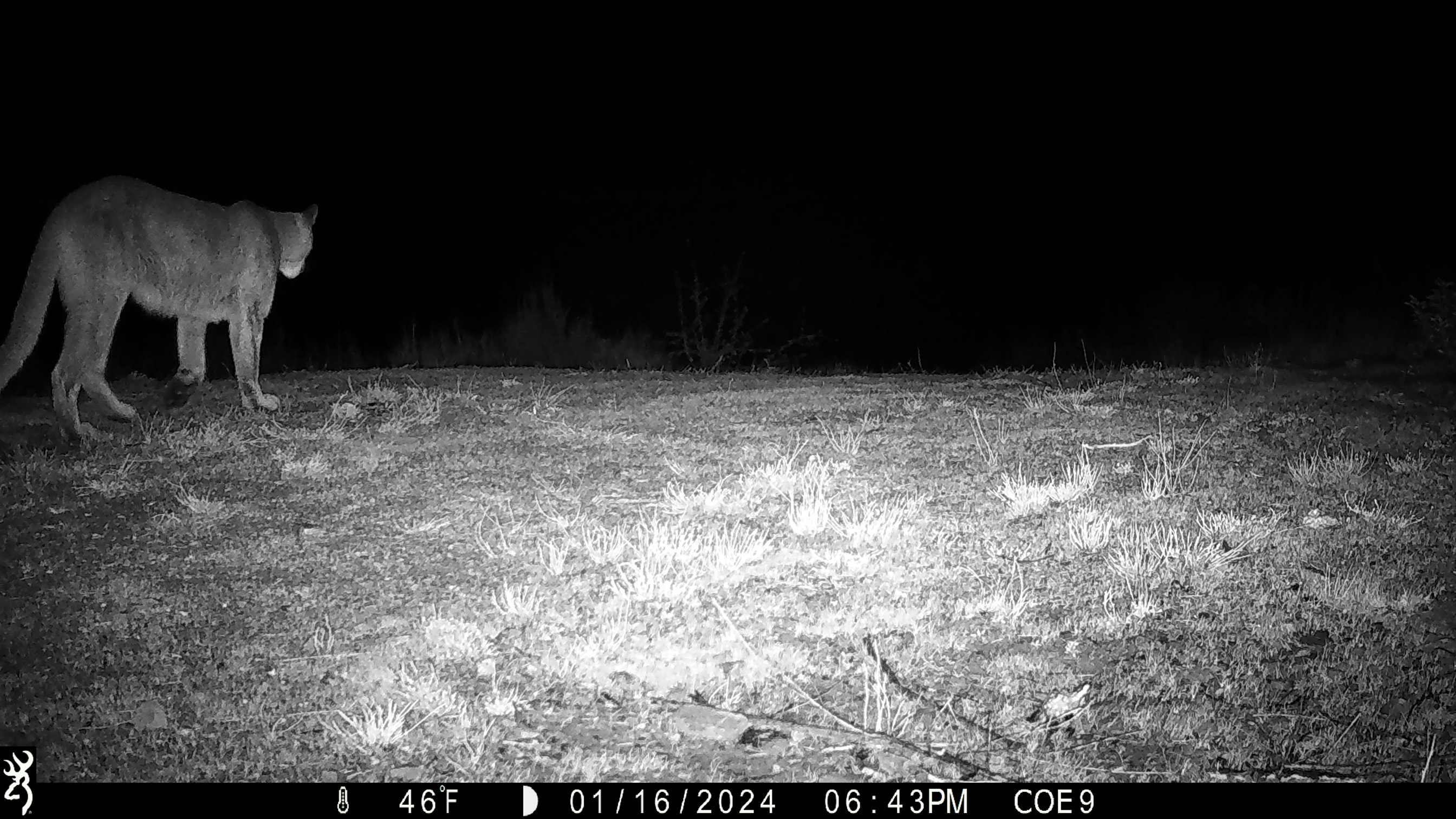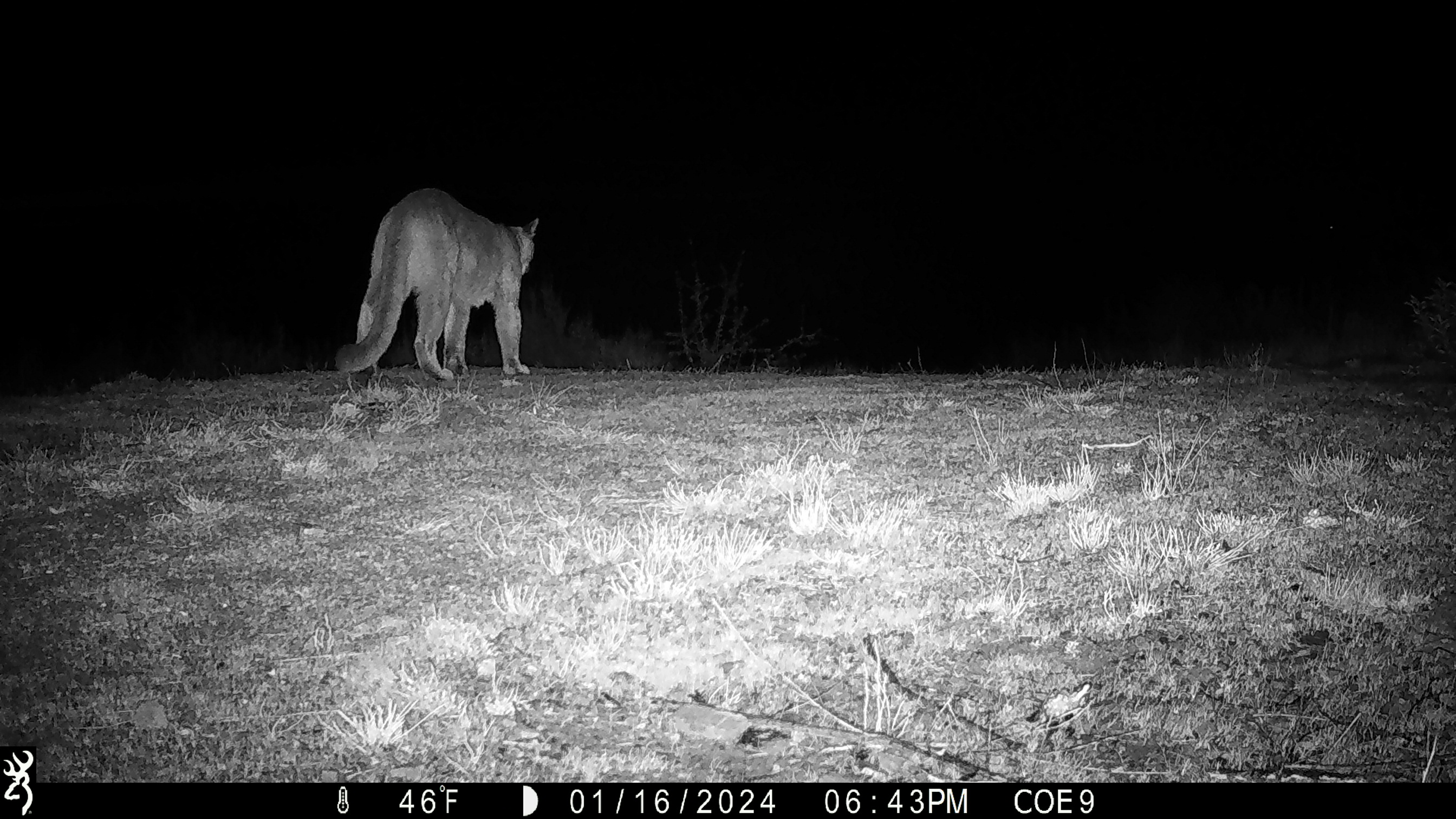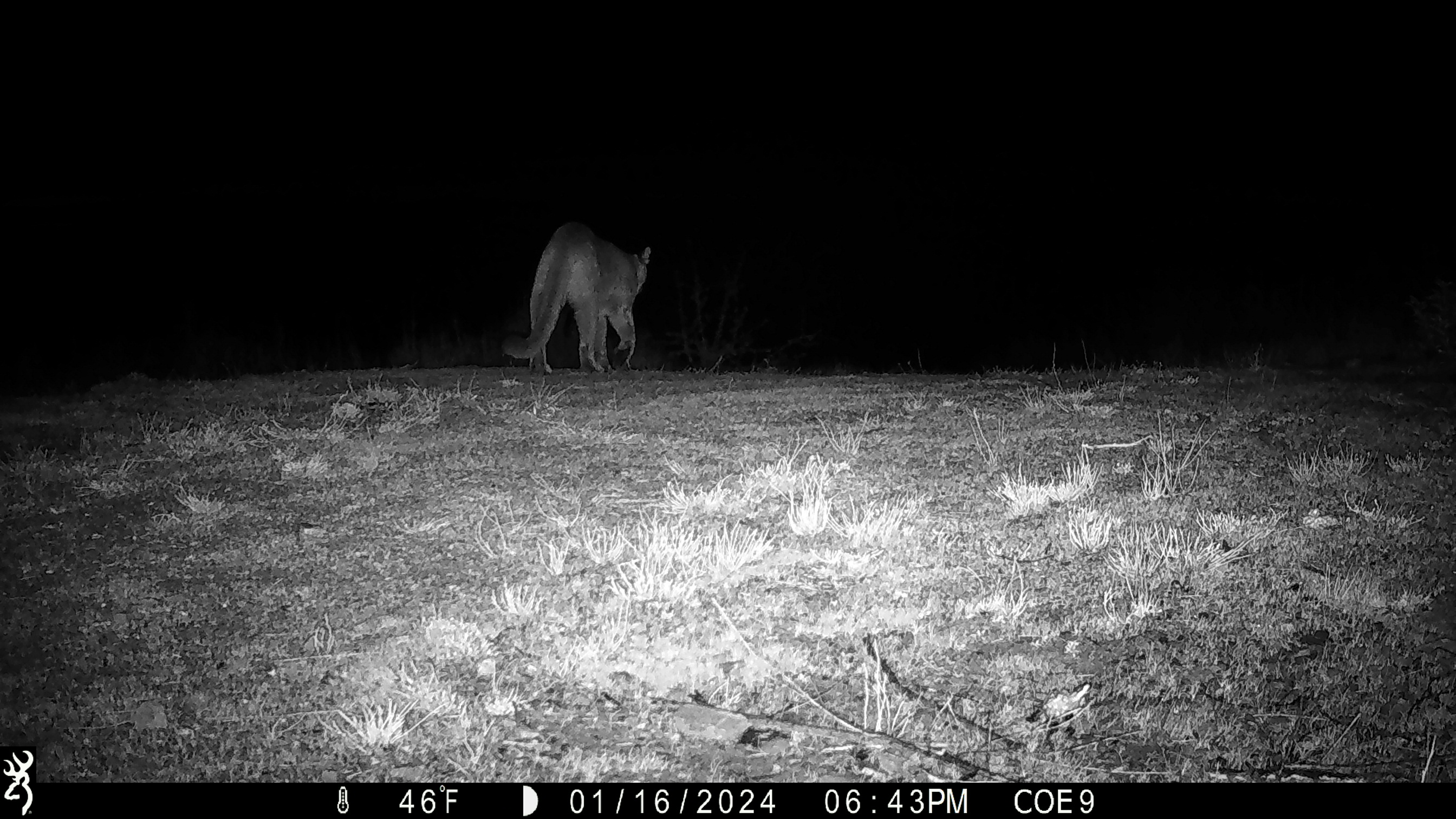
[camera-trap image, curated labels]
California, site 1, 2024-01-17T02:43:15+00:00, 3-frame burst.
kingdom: Animalia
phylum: Chordata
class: Mammalia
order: Carnivora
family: Felidae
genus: Puma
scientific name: Puma concolor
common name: puma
Puma (Puma concolor).